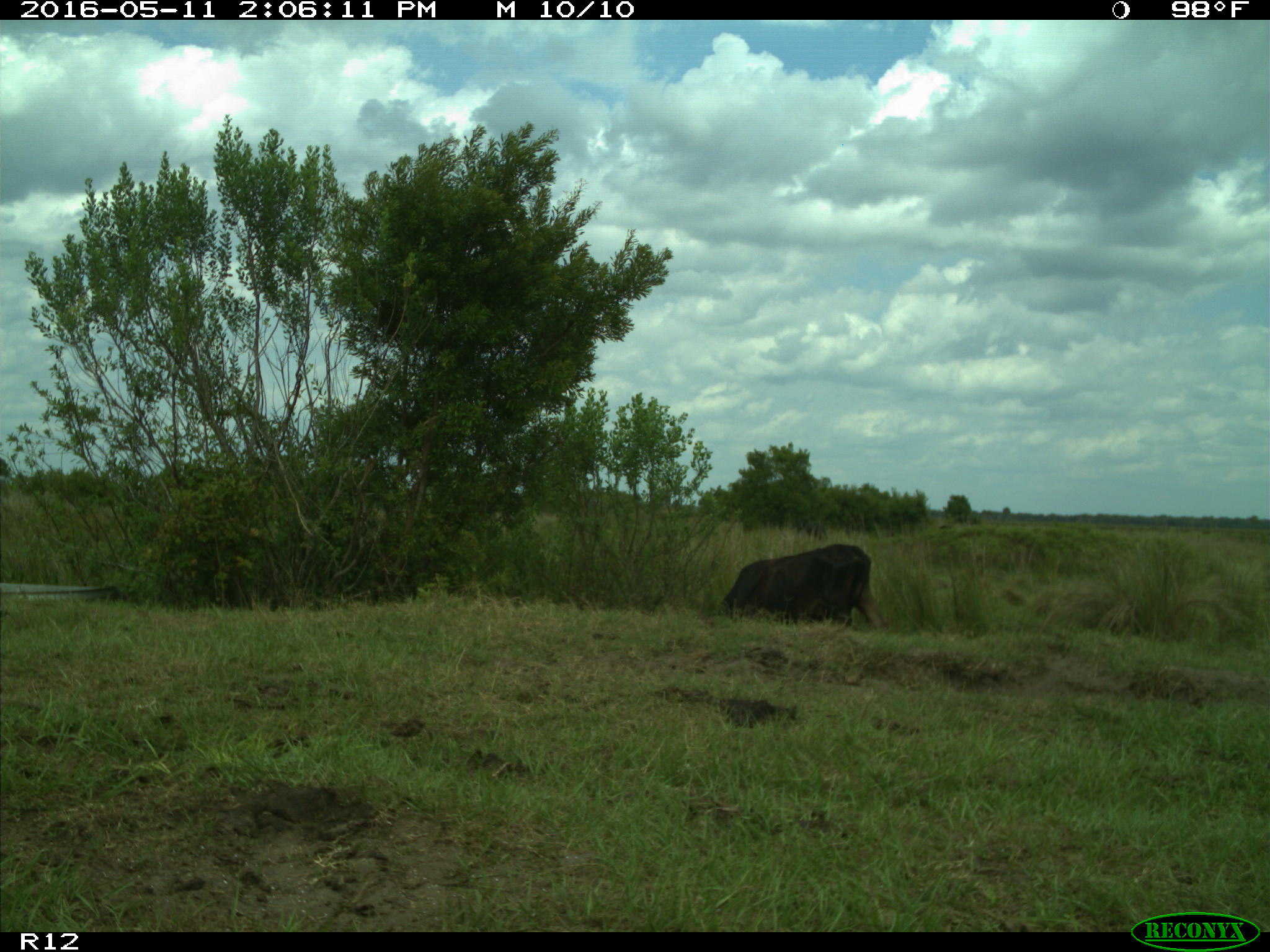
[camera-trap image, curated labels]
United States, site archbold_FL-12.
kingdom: Animalia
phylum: Chordata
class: Mammalia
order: Artiodactyla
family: Bovidae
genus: Bos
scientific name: Bos taurus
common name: domestic cow